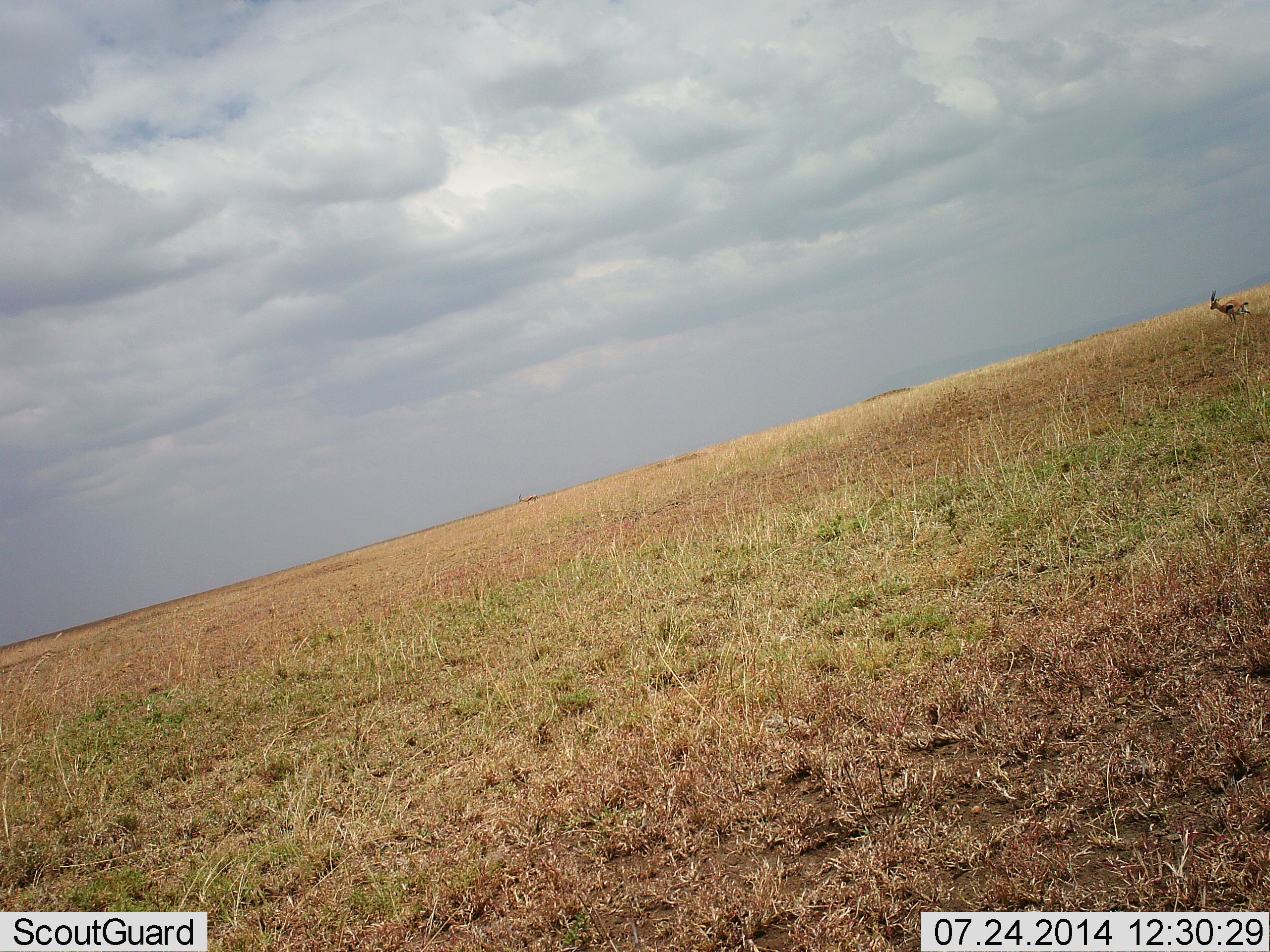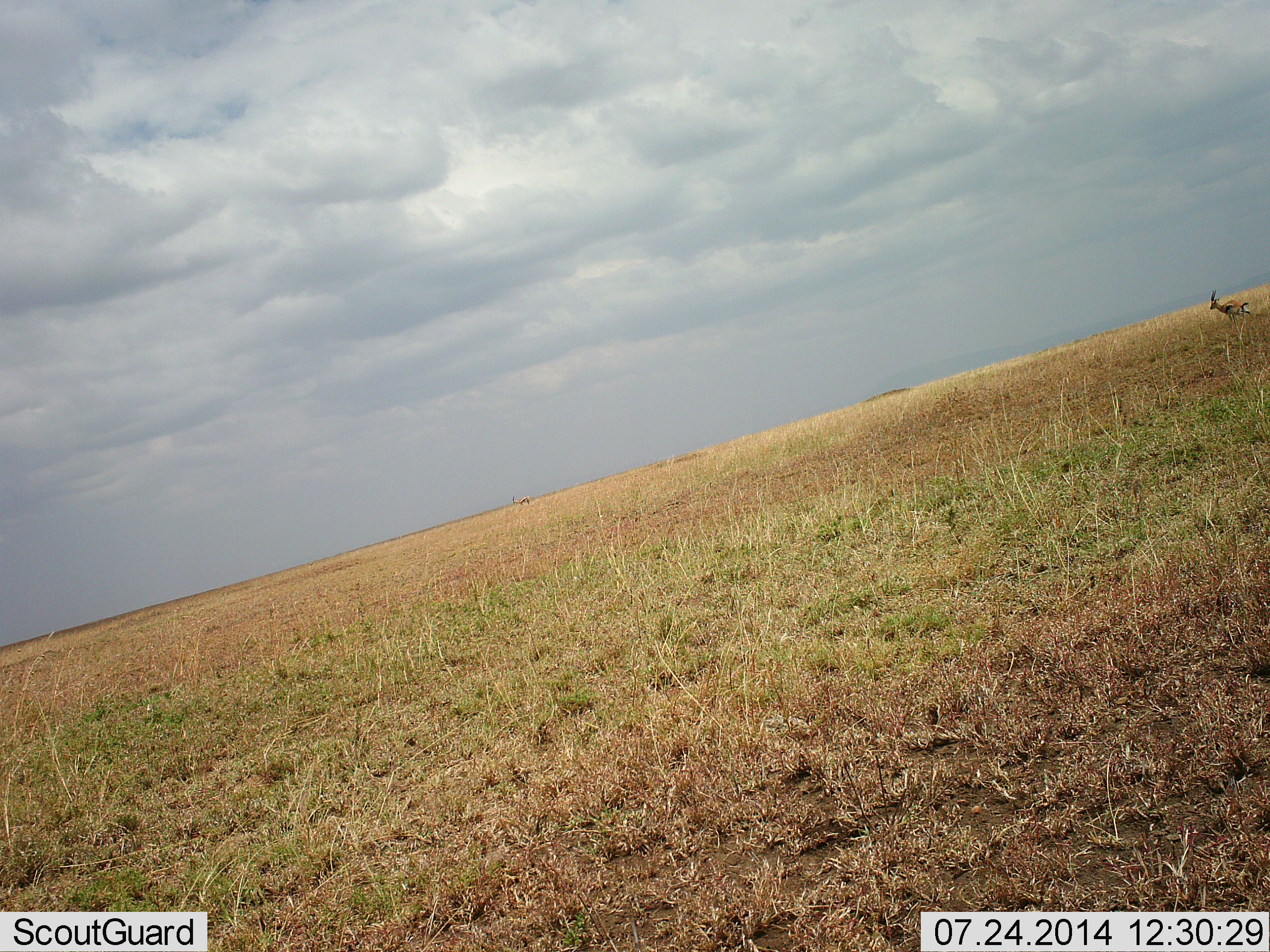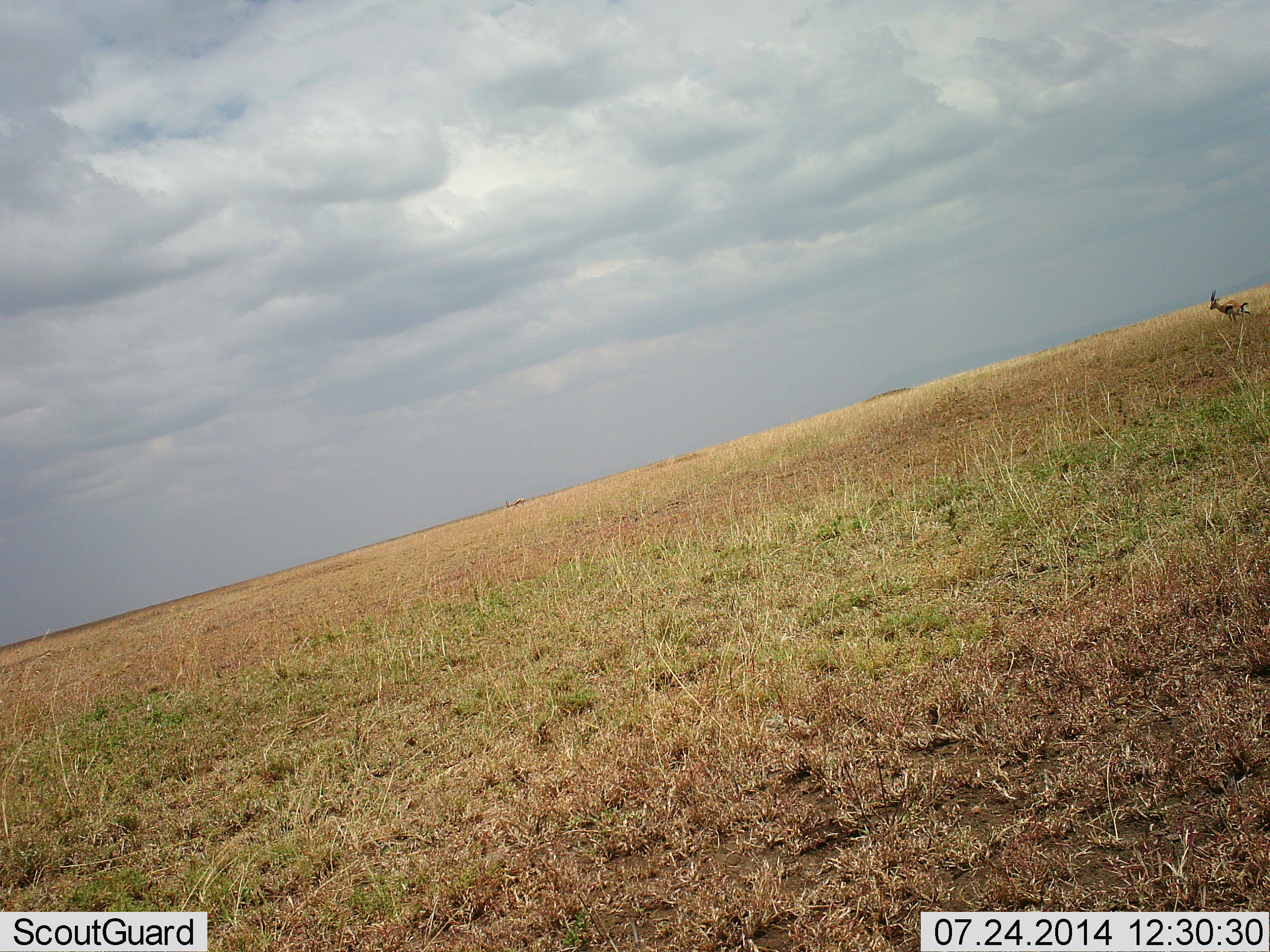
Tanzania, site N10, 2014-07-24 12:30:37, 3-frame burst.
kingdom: Animalia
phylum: Chordata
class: Mammalia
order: Artiodactyla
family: Bovidae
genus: Eudorcas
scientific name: Eudorcas thomsonii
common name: thomson's gazelle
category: gazellethomsons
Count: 1.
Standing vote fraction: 80%.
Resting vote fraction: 10%.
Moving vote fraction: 20%.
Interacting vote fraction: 0%.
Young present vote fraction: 0%.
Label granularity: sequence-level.